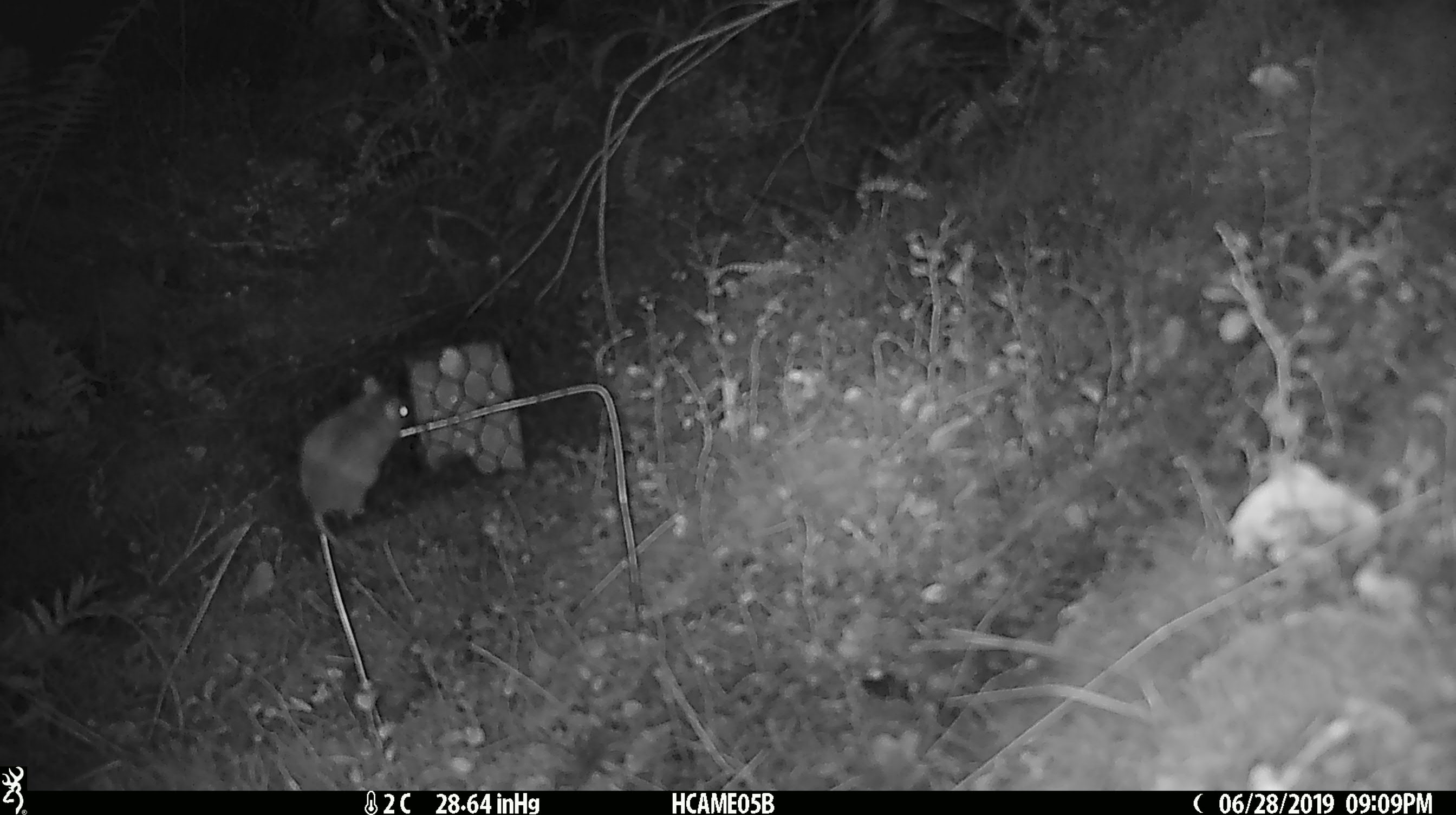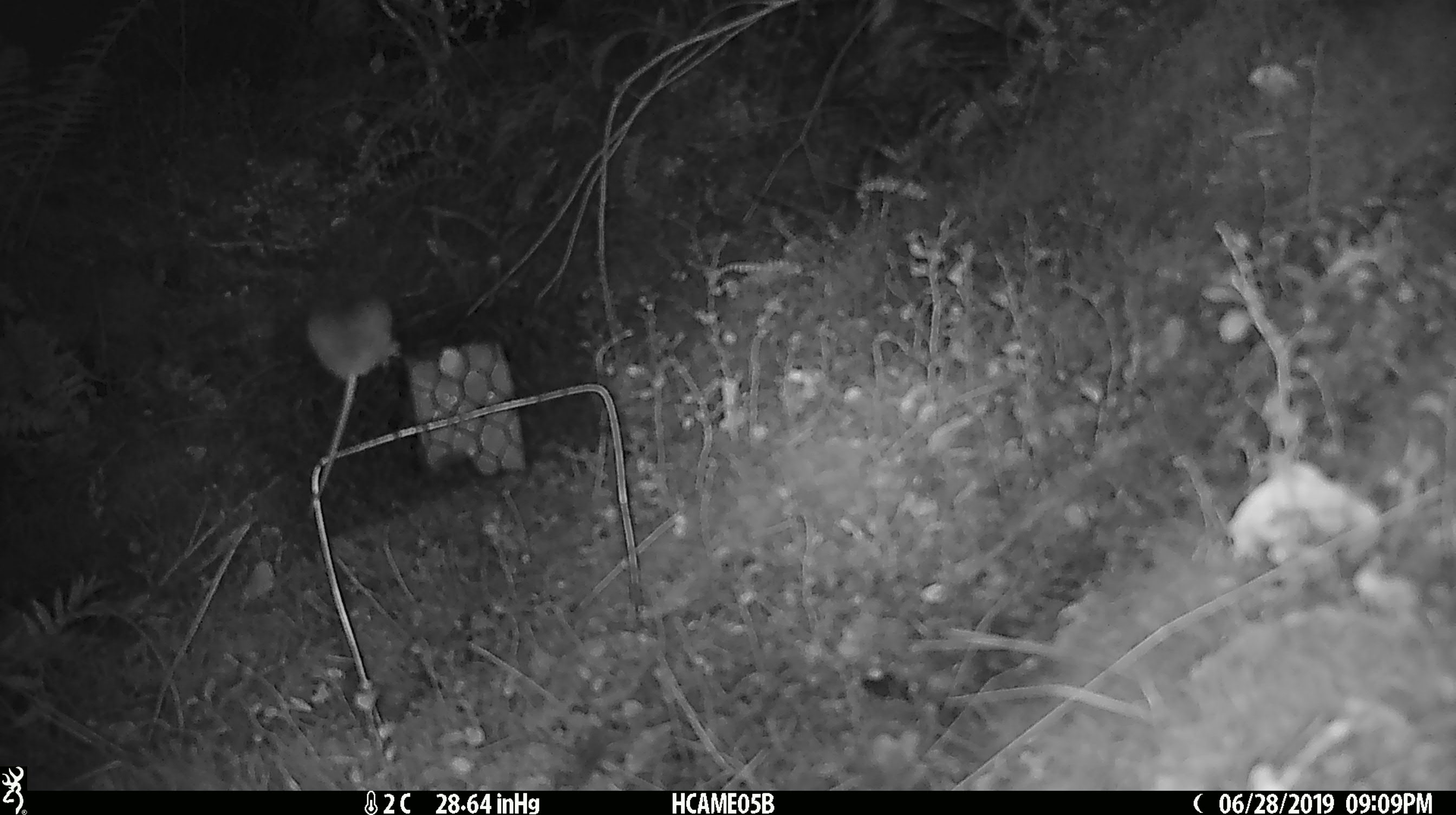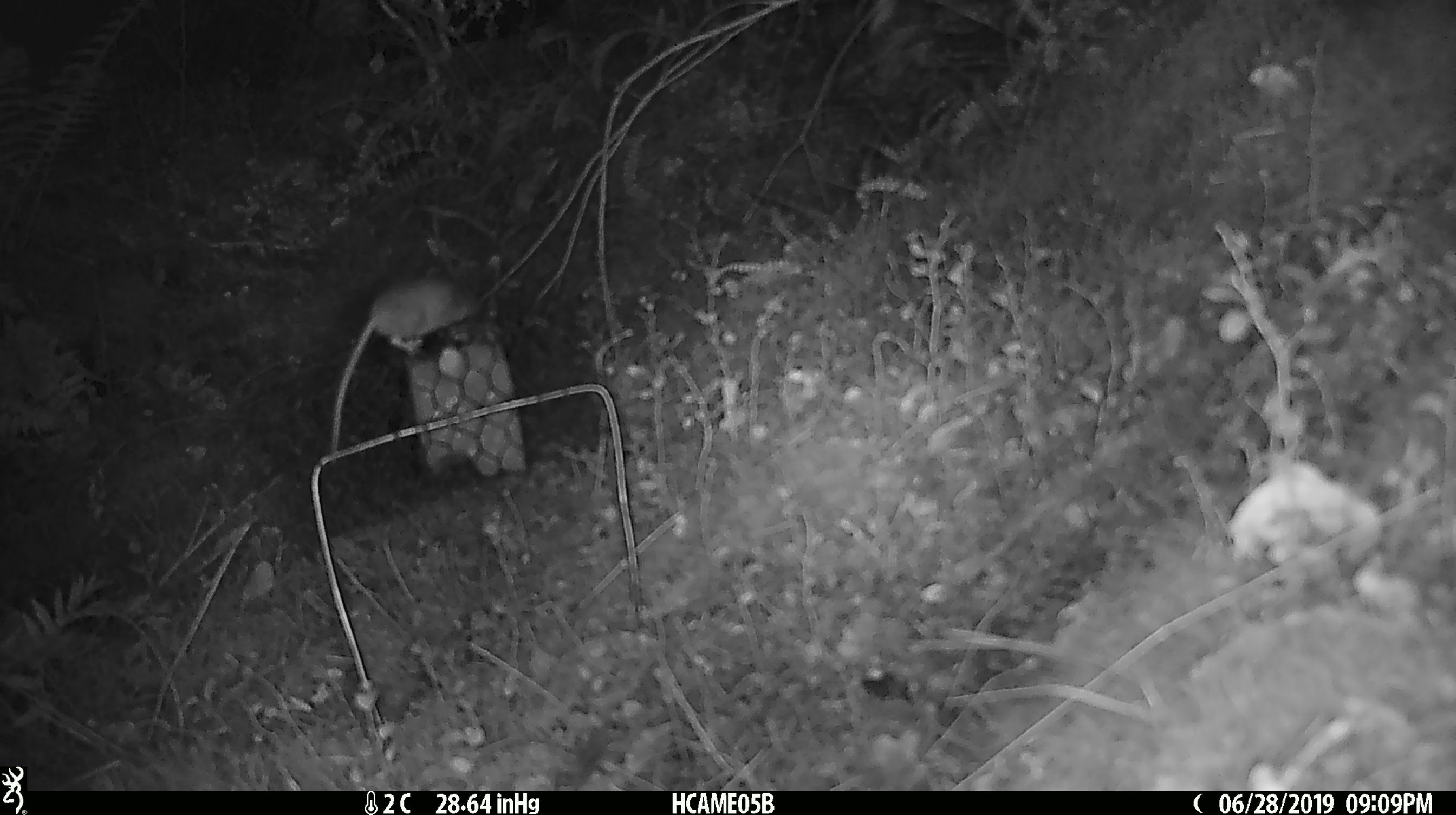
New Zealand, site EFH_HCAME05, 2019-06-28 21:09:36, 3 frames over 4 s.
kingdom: Animalia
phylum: Chordata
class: Mammalia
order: Rodentia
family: Muridae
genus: Mus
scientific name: Mus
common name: mouse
Mouse (Mus).